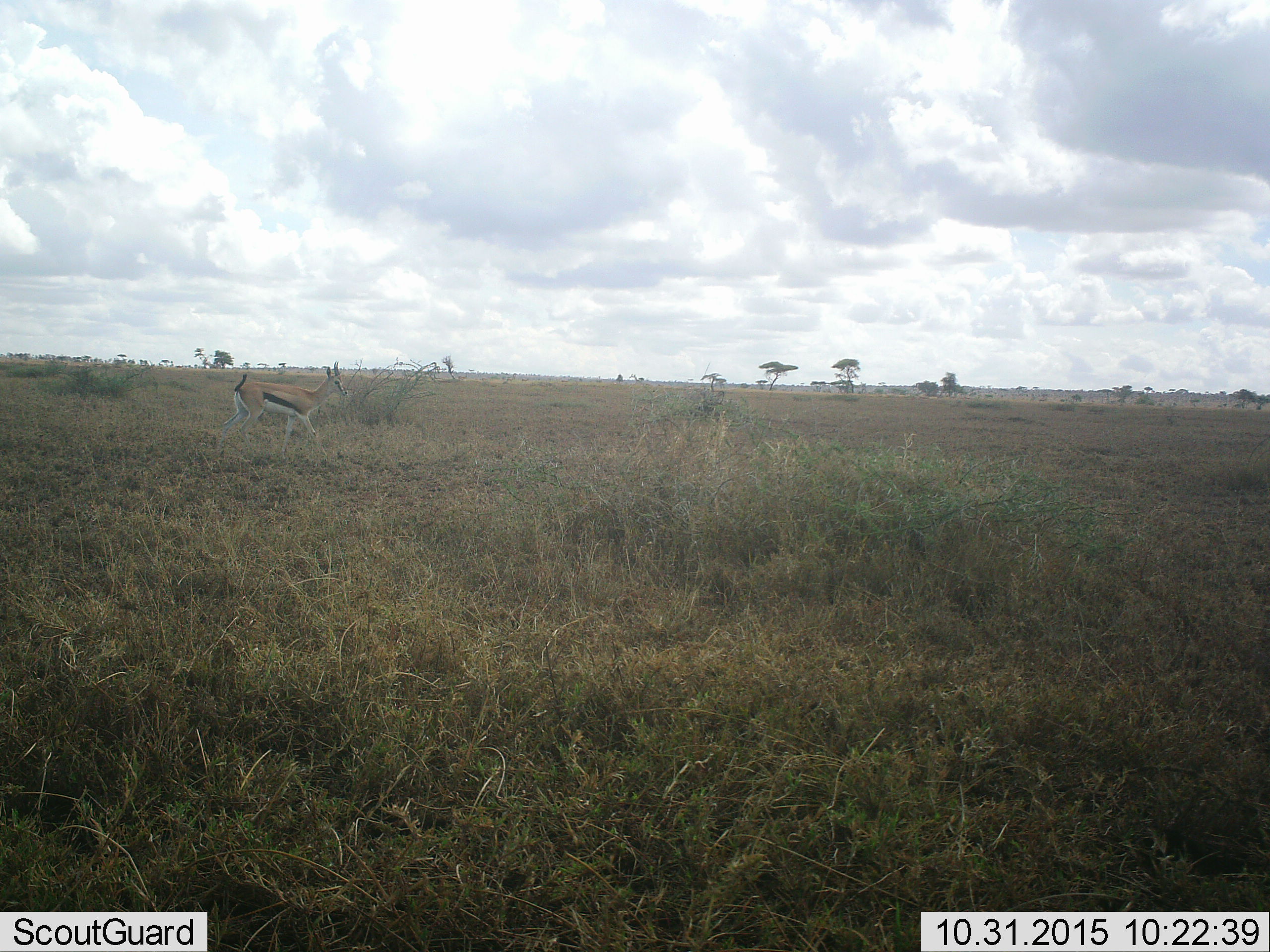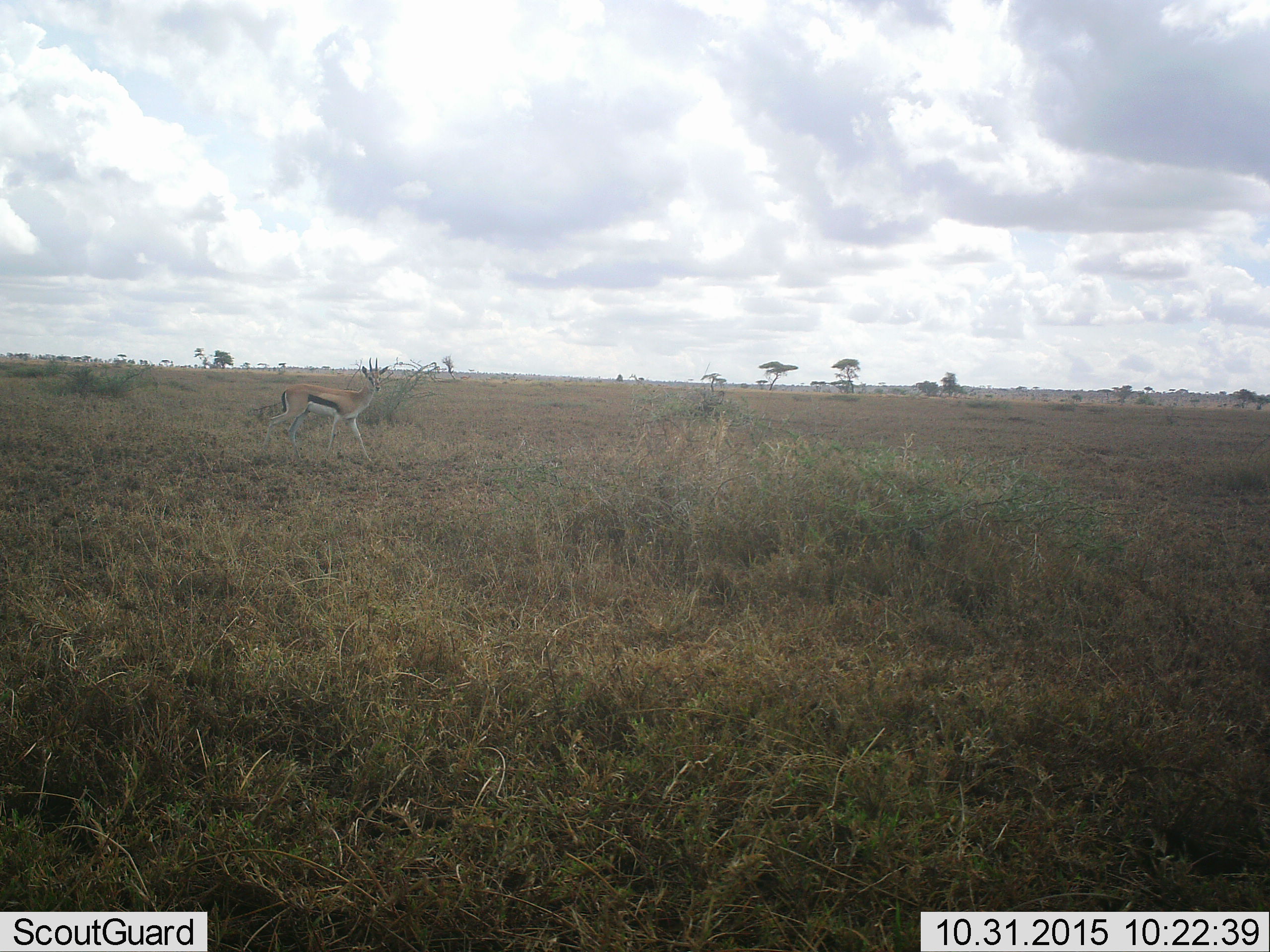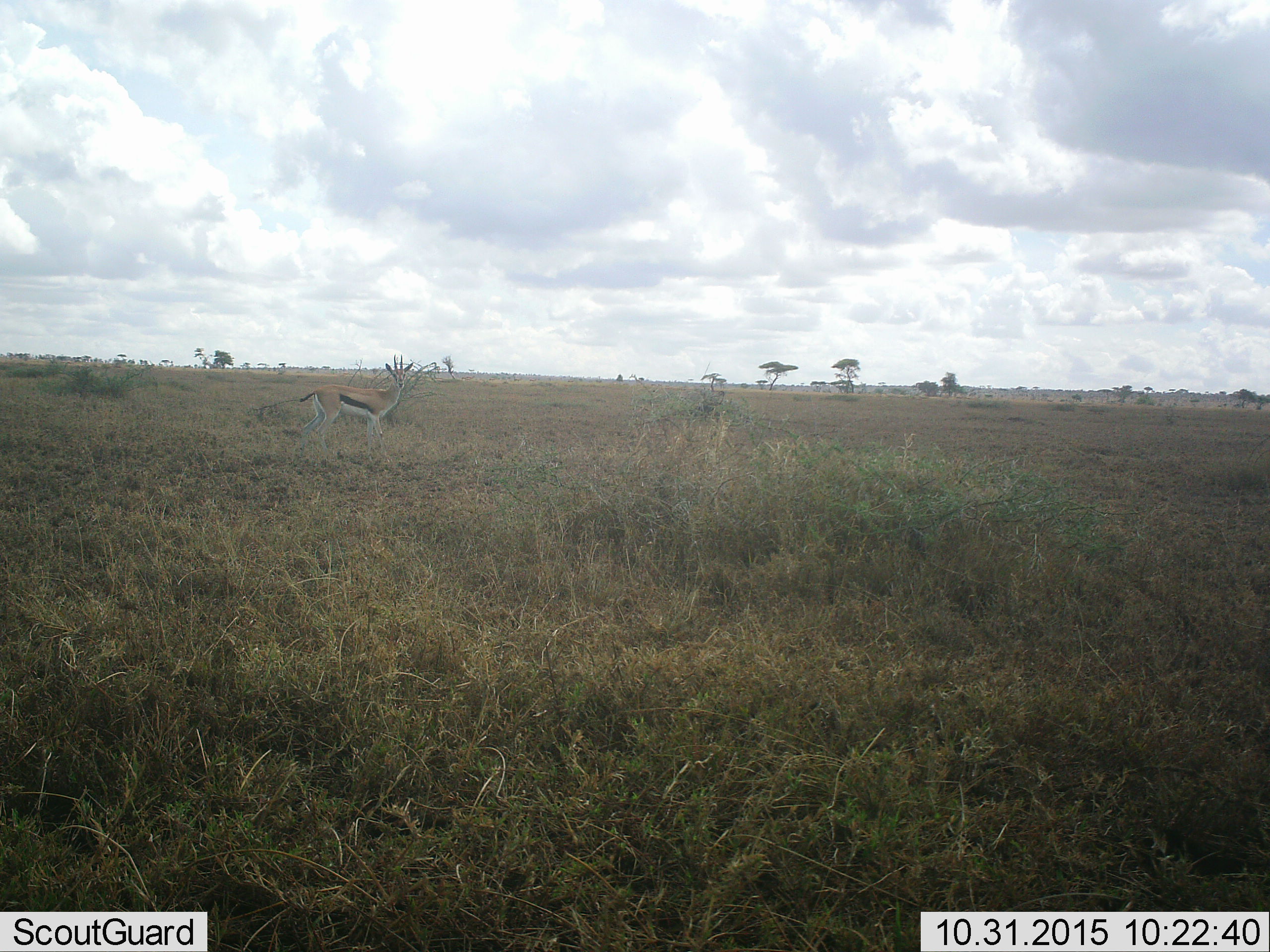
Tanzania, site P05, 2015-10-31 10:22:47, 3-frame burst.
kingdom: Animalia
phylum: Chordata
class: Mammalia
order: Artiodactyla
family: Bovidae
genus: Eudorcas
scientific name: Eudorcas thomsonii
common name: thomson's gazelle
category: gazellethomsons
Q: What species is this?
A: Gazellethomsons (thomson's gazelle) (Eudorcas thomsonii).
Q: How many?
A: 1.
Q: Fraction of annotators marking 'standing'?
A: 29%.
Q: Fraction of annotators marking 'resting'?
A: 0%.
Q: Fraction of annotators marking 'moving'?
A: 71%.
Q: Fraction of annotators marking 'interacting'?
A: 0%.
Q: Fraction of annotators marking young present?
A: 0%.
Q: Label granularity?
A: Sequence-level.